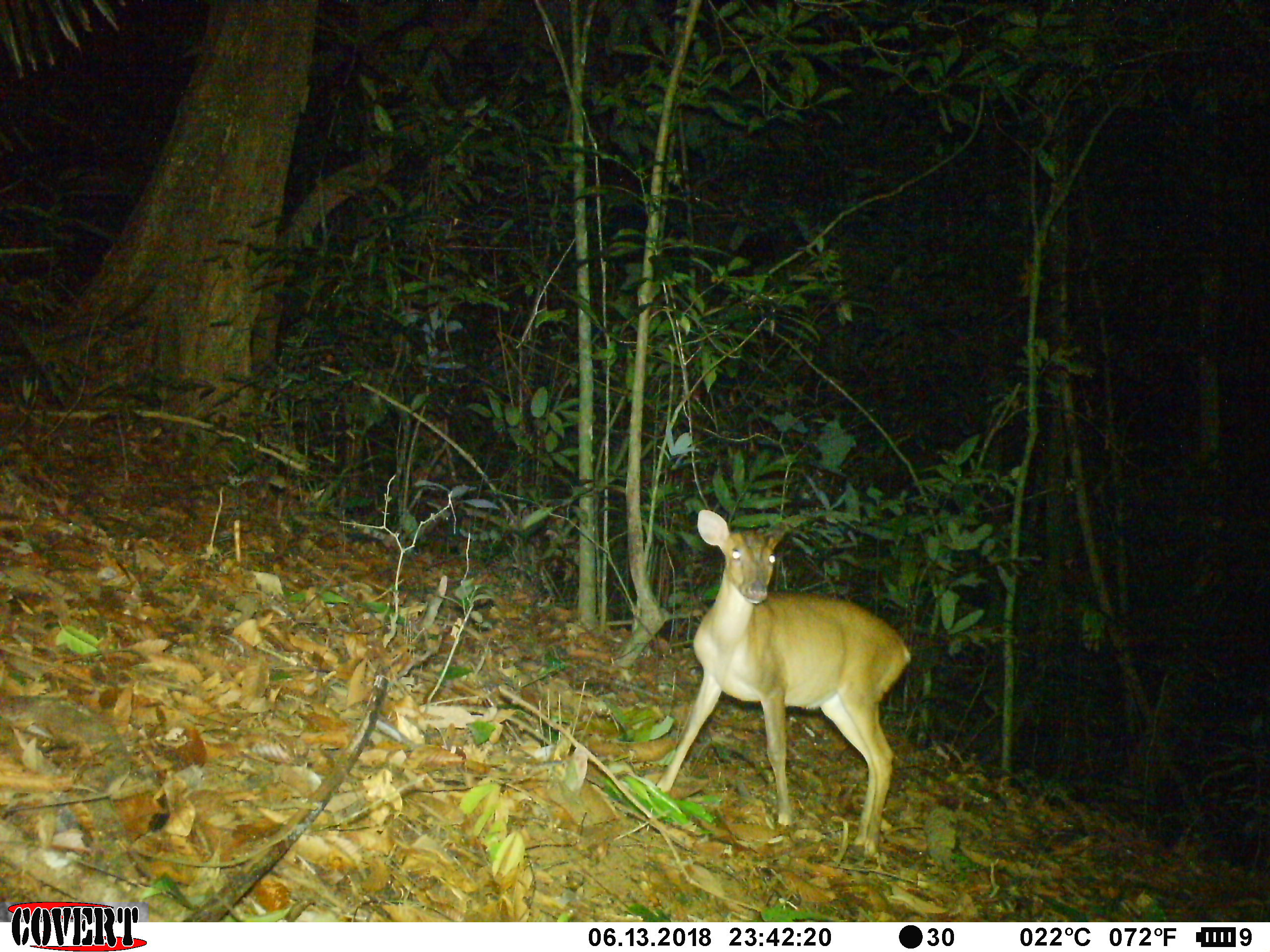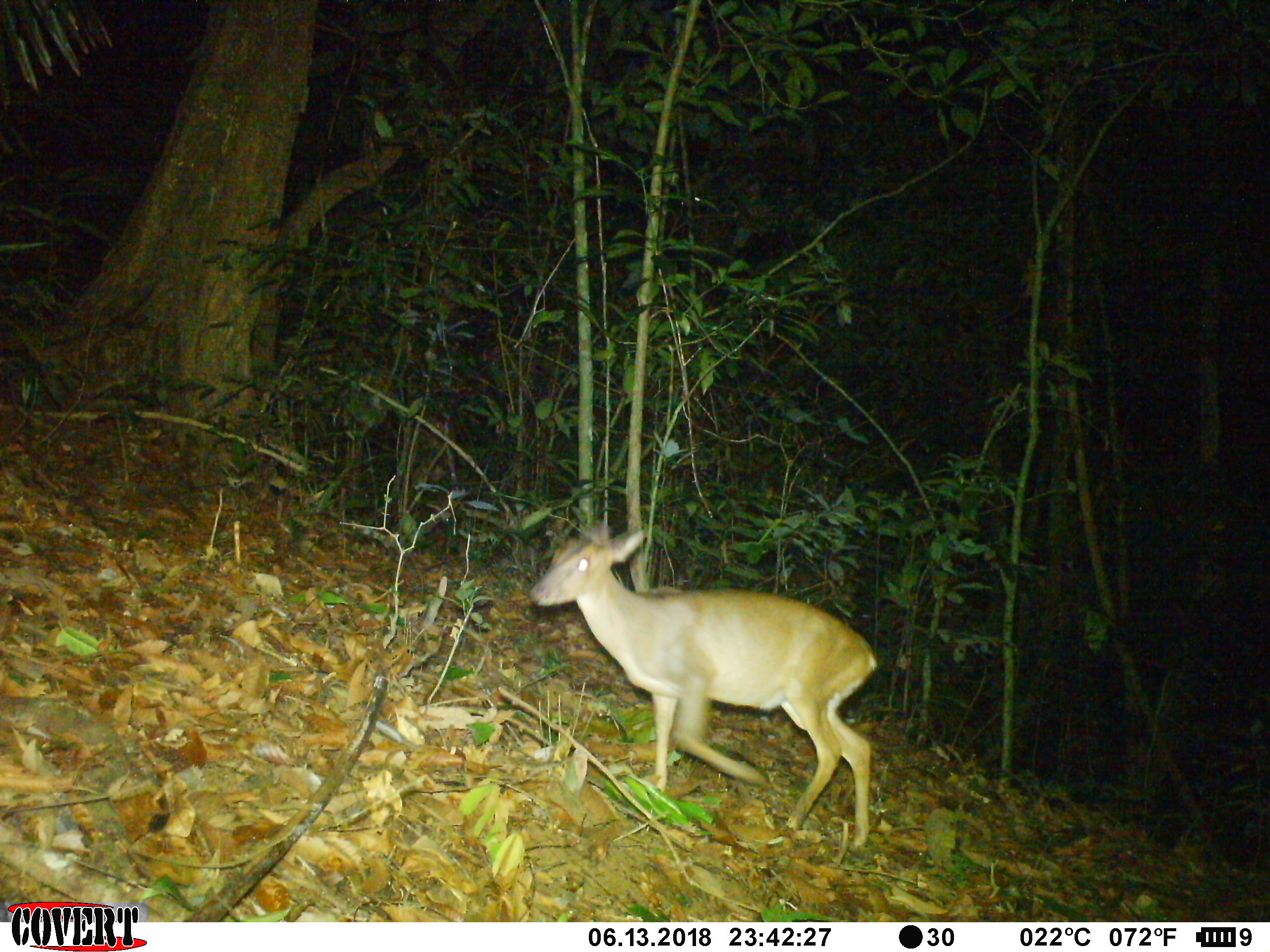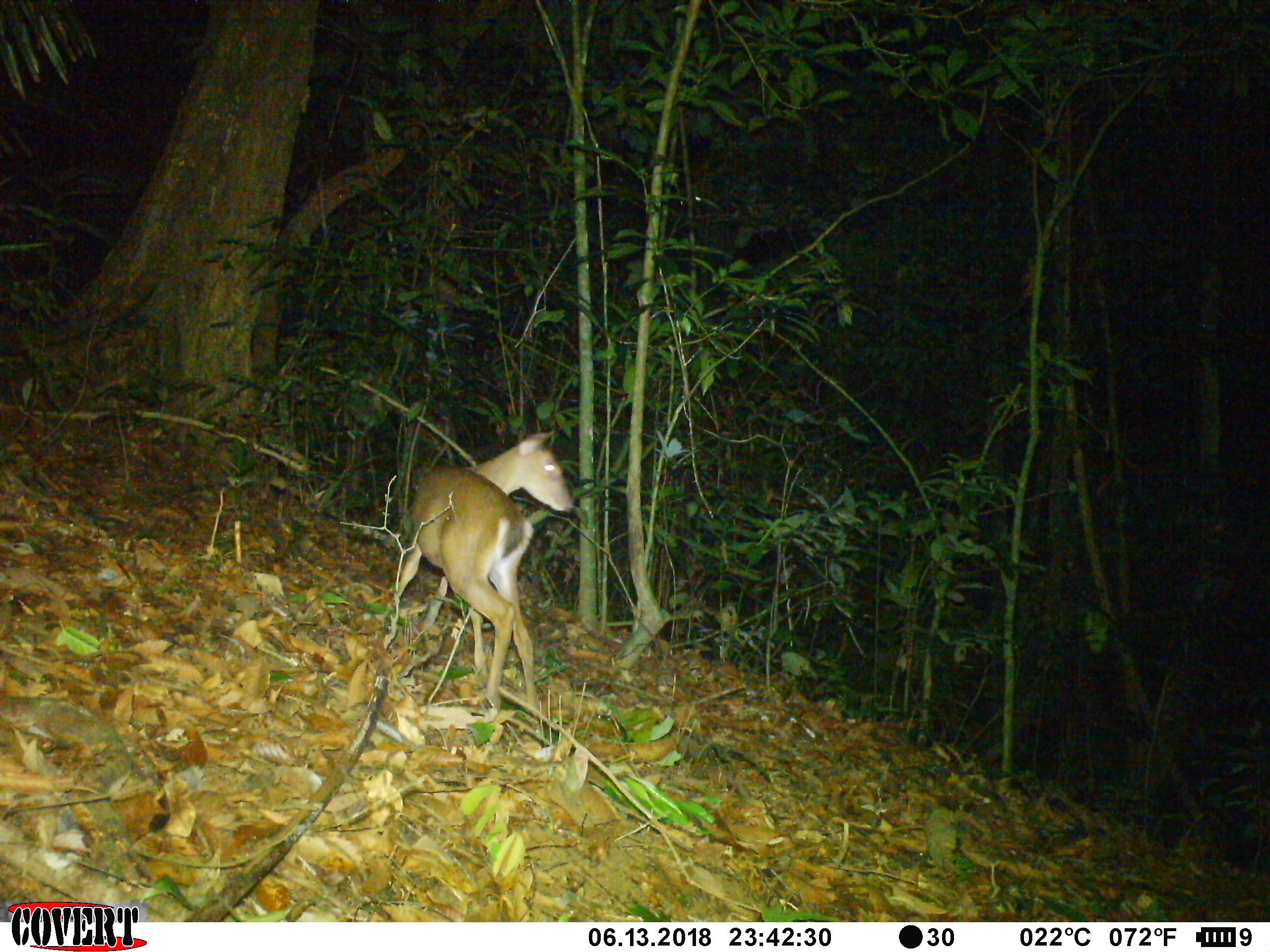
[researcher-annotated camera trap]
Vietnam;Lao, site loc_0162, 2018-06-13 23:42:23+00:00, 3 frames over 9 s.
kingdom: Animalia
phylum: Chordata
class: Mammalia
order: Artiodactyla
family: Cervidae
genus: Muntiacus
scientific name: Muntiacus vuquangensis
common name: large-antlered muntjac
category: large antlered muntjac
Large antlered muntjac (large-antlered muntjac) (Muntiacus vuquangensis). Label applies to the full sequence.